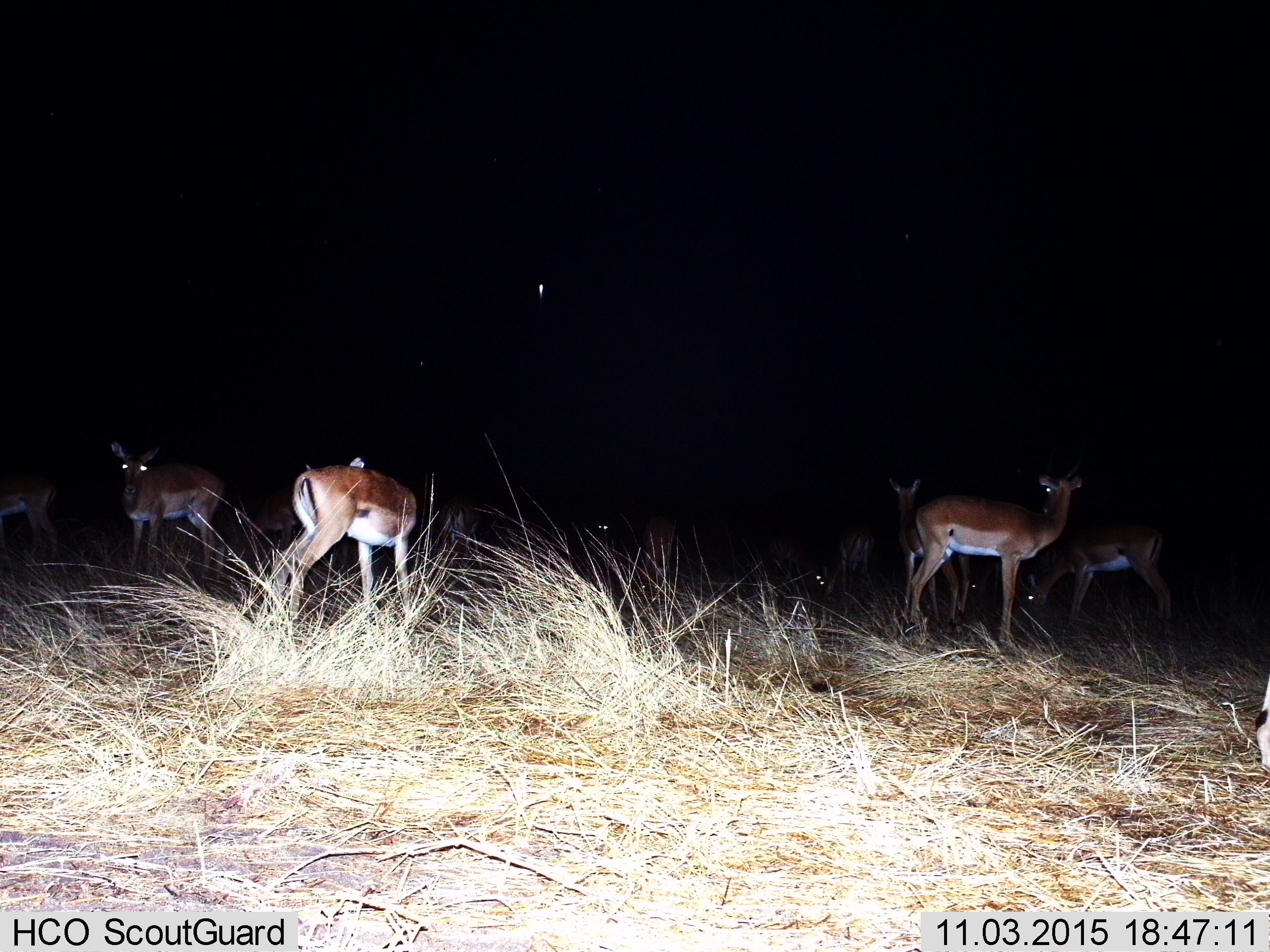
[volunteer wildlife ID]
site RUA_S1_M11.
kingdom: Animalia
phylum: Chordata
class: Mammalia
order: Artiodactyla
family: Bovidae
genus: Aepyceros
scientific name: Aepyceros melampus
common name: impala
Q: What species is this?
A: Impala (Aepyceros melampus).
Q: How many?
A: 11-50.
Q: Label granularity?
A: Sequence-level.